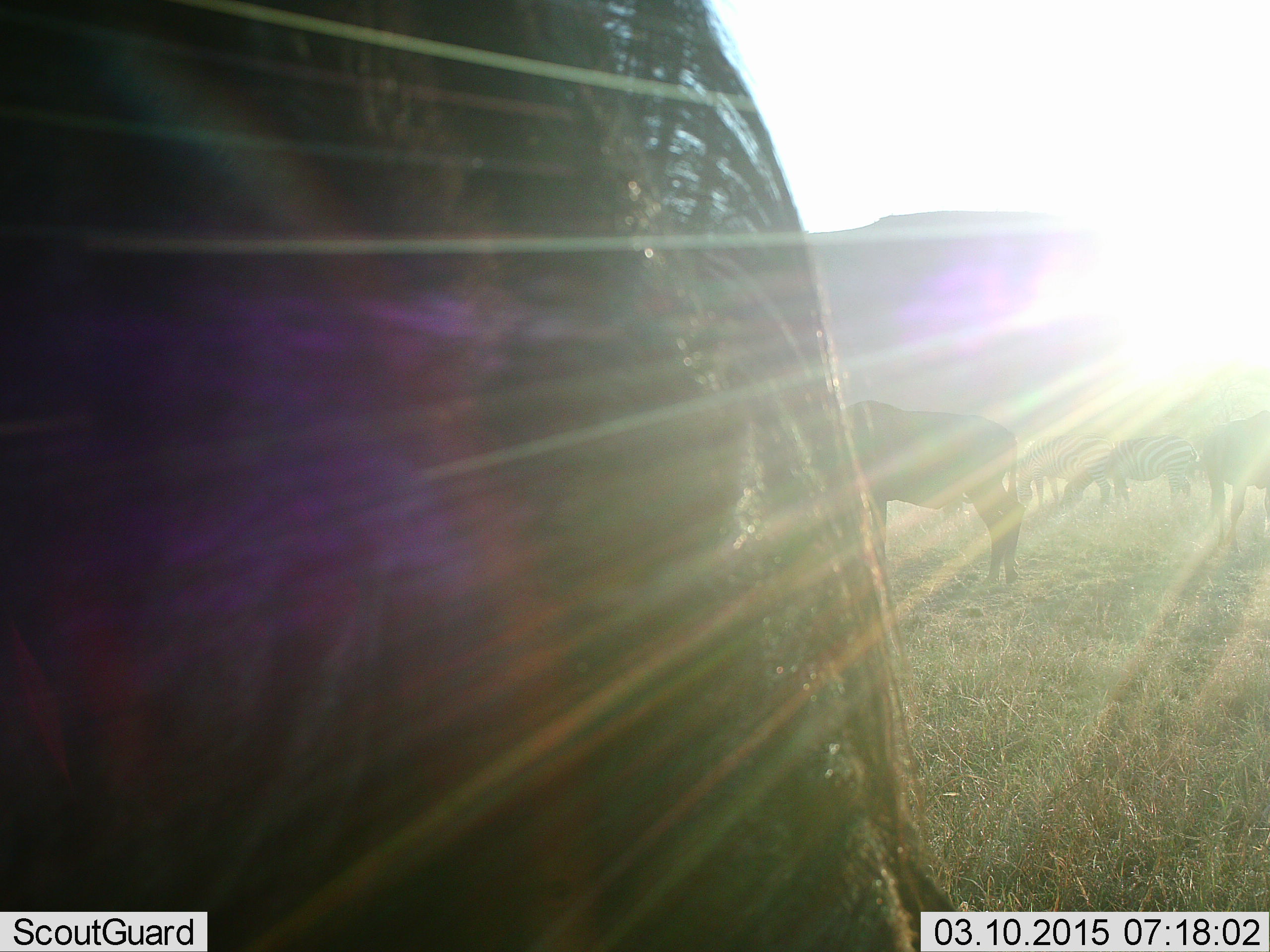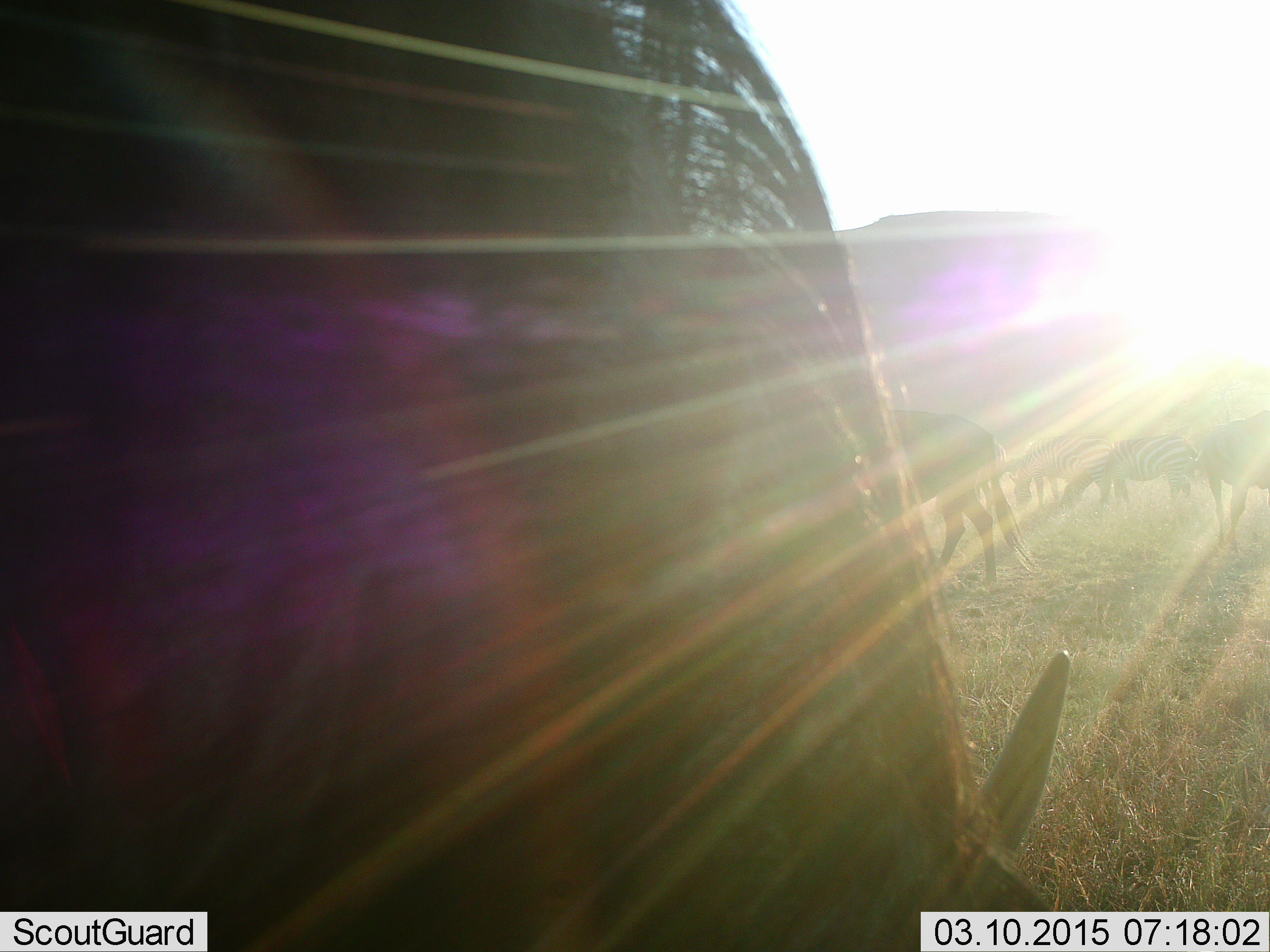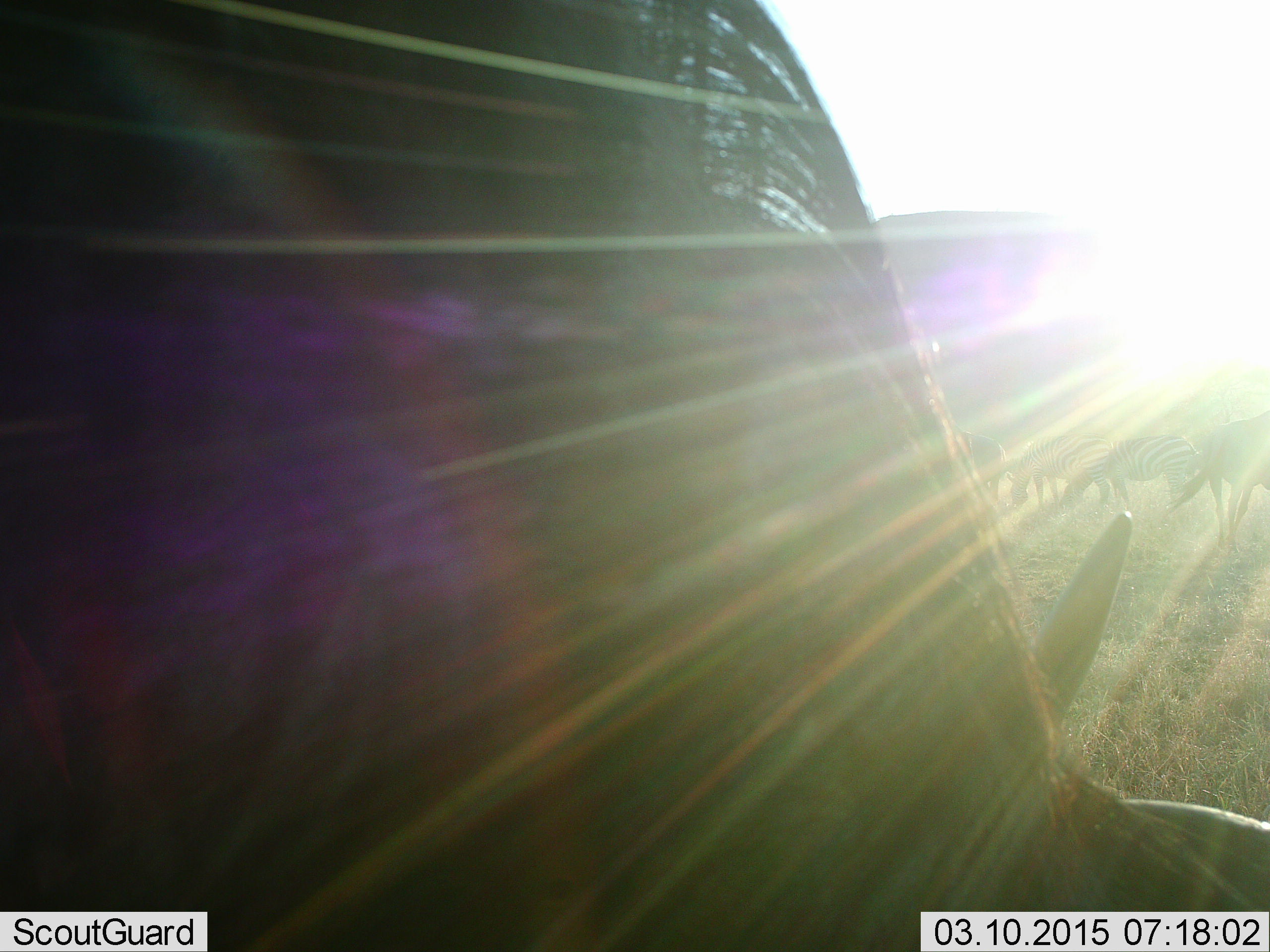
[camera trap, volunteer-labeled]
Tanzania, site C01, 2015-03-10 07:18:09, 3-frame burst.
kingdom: Animalia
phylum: Chordata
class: Mammalia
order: Artiodactyla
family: Bovidae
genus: Connochaetes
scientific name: Connochaetes taurinus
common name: blue wildebeest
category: wildebeest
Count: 3.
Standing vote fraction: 50%.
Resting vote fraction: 7%.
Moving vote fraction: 36%.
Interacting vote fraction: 0%.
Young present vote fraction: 0%.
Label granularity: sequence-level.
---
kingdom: Animalia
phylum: Chordata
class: Mammalia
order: Perissodactyla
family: Equidae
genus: Equus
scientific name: Equus quagga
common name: plains zebra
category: zebra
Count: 2.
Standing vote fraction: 50%.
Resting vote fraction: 8%.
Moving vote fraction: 0%.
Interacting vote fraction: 0%.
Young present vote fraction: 0%.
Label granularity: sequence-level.